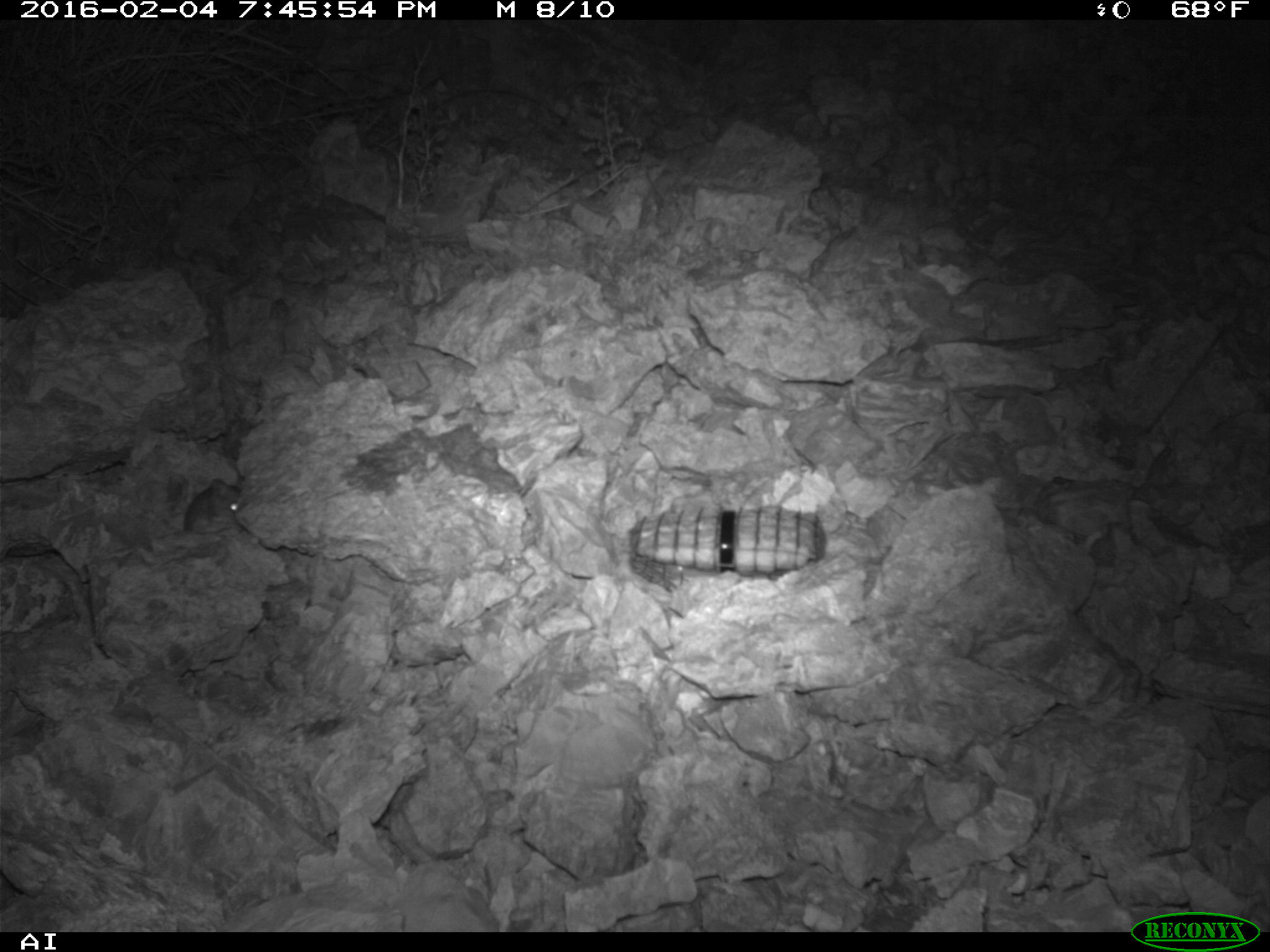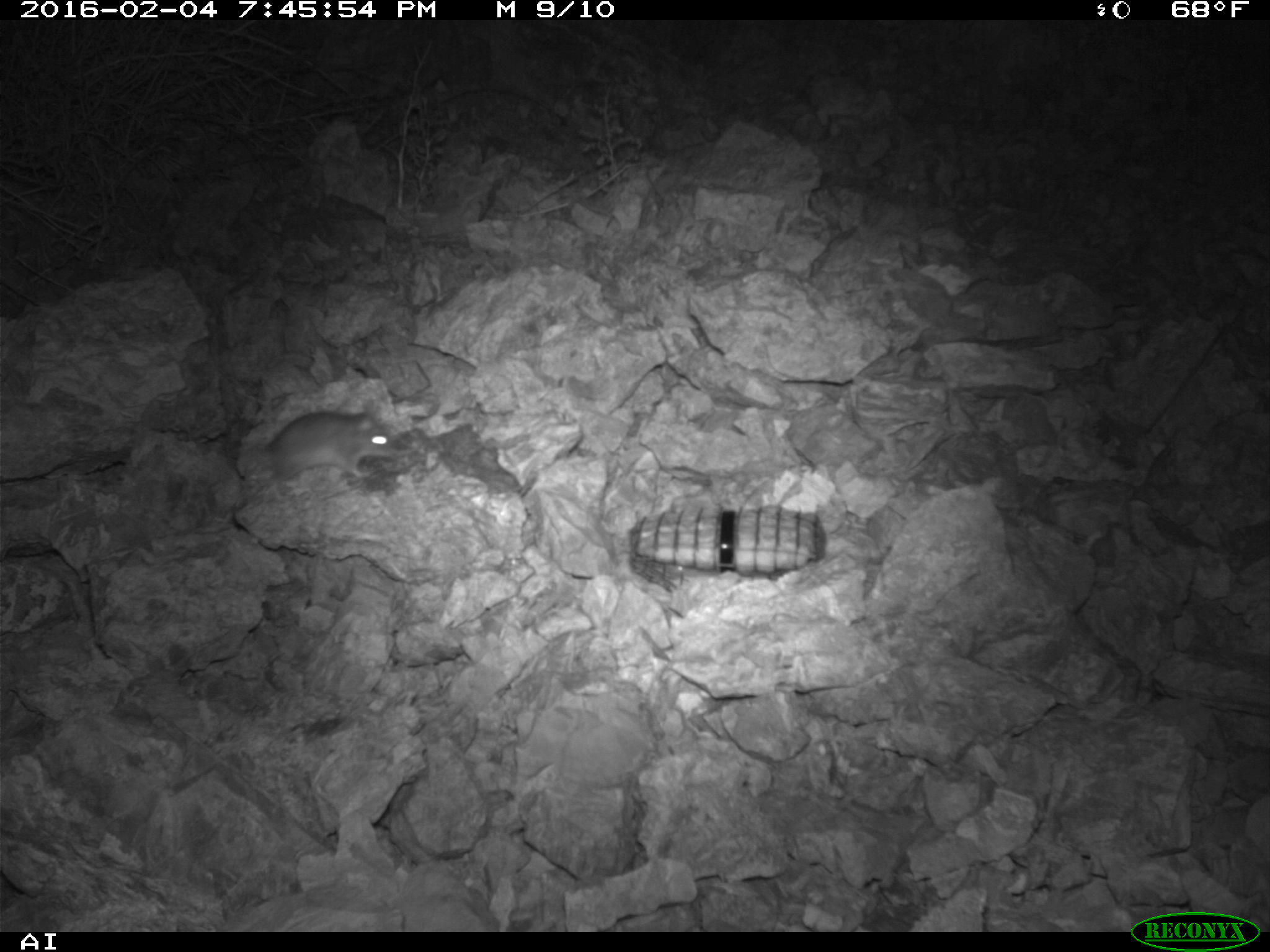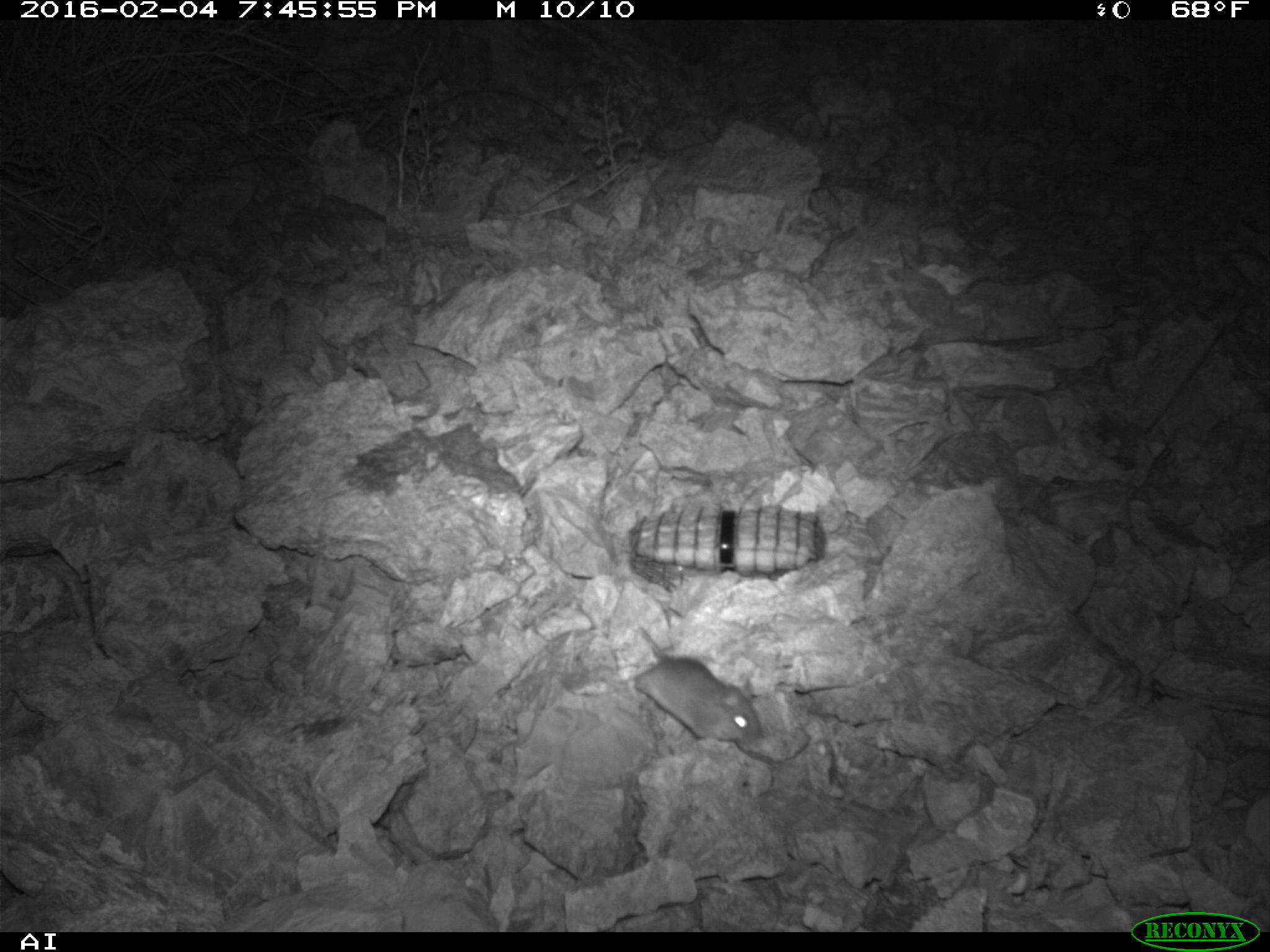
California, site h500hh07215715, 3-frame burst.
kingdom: Animalia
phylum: Chordata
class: Mammalia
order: Rodentia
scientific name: Rodentia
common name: rodent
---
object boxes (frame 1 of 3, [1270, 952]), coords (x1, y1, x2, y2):
rodent: (113, 474, 242, 558)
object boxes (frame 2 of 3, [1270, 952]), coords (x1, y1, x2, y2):
rodent: (262, 412, 394, 483)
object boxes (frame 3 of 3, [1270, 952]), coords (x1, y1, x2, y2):
rodent: (632, 627, 763, 744)